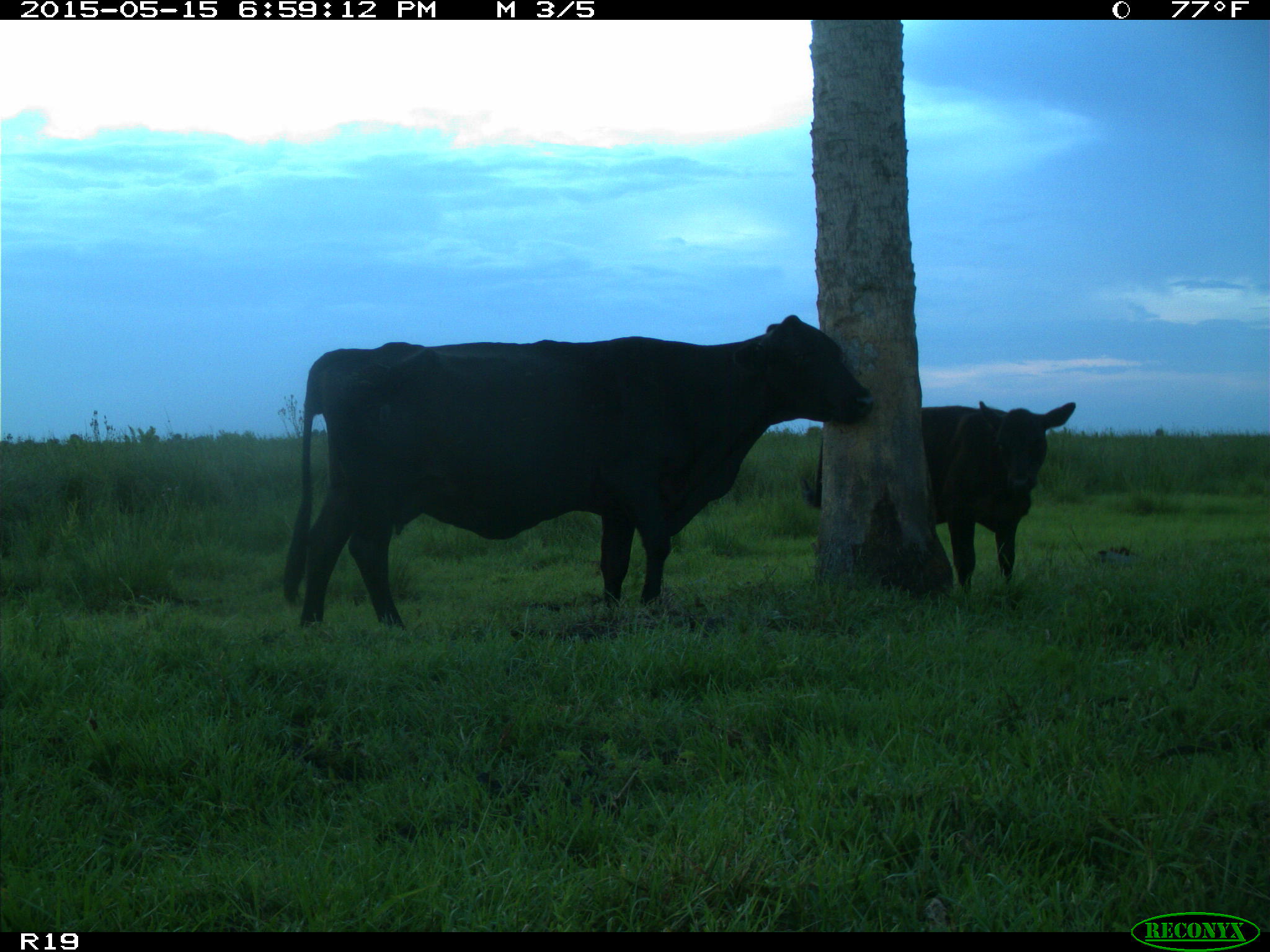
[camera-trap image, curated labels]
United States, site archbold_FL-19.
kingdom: Animalia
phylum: Chordata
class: Mammalia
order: Artiodactyla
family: Bovidae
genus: Bos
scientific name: Bos taurus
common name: domestic cow